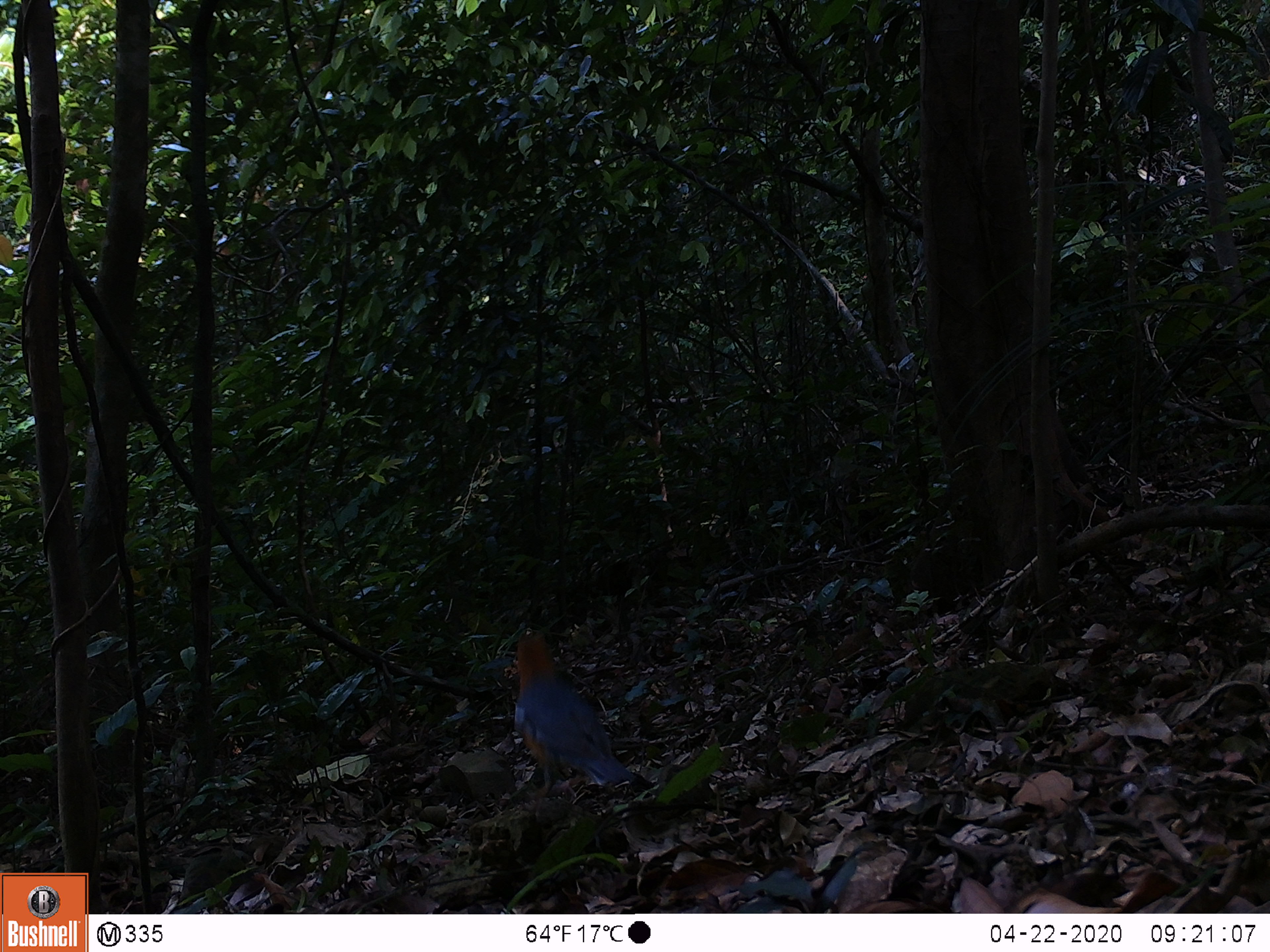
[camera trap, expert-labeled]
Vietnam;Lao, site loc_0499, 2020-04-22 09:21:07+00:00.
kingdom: Animalia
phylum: Chordata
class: Aves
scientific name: Aves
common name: bird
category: unidentified bird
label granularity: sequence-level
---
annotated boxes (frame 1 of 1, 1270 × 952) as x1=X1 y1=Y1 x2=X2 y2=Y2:
unidentified bird: x1=509 y1=623 x2=638 y2=801